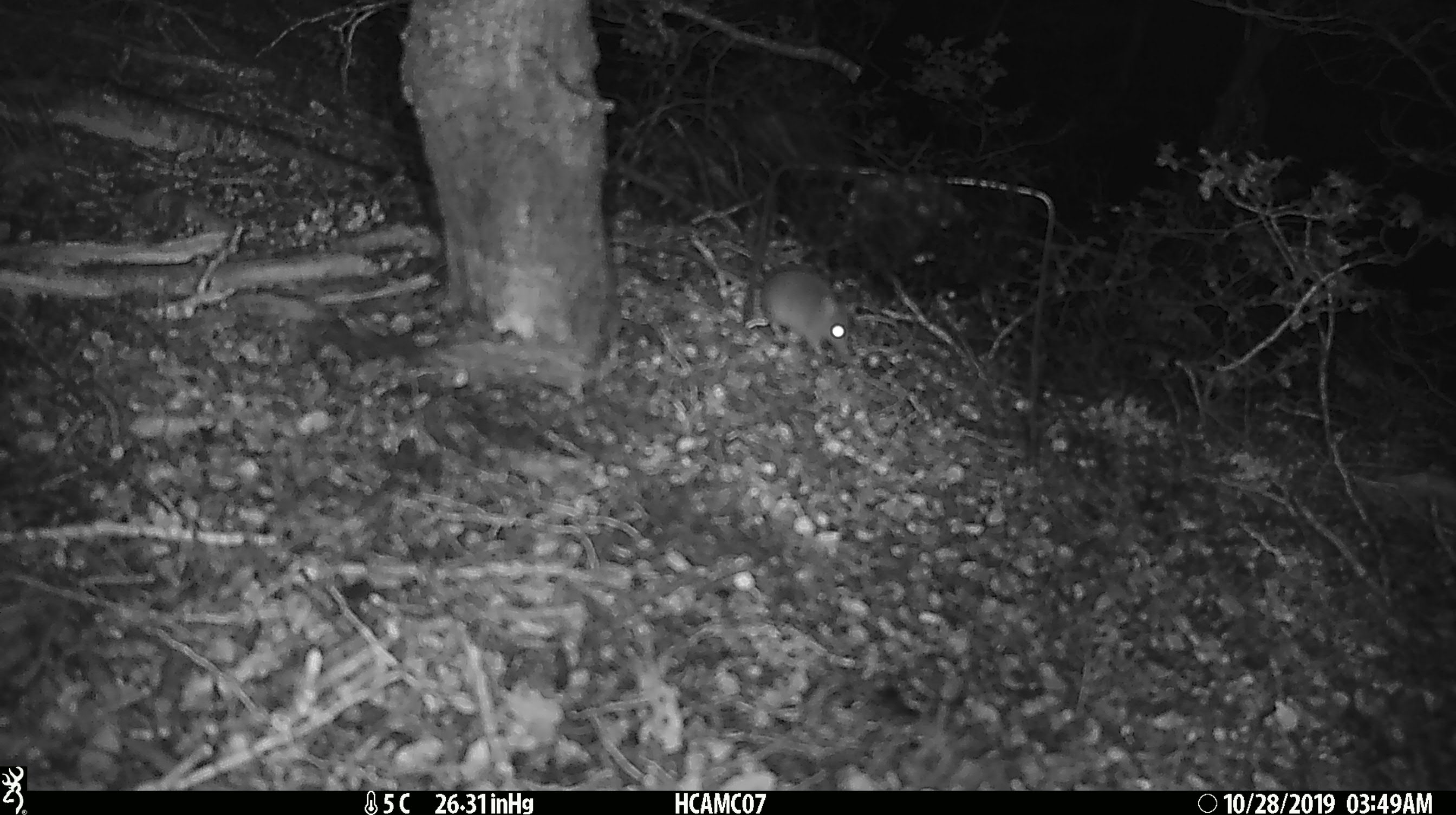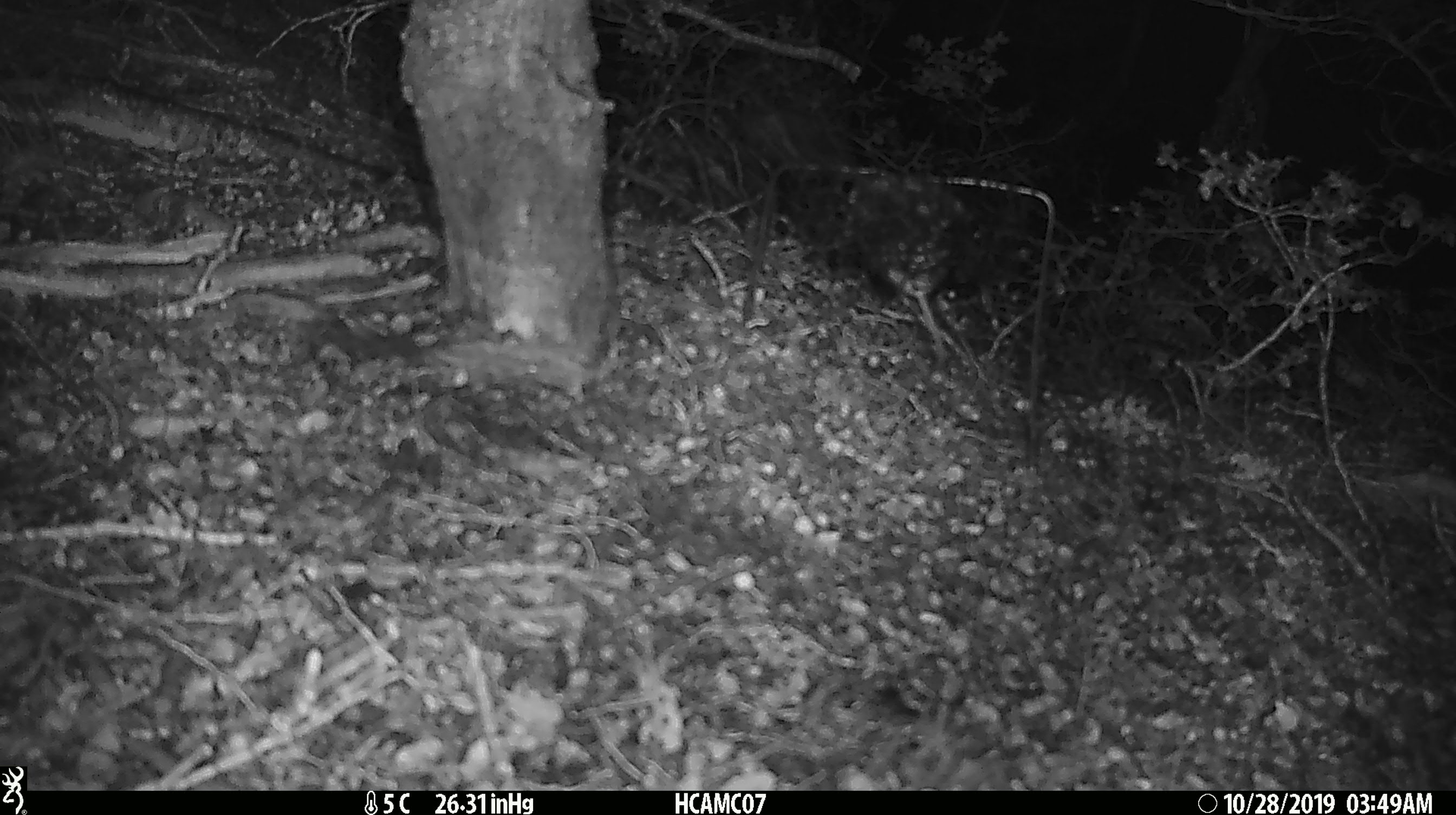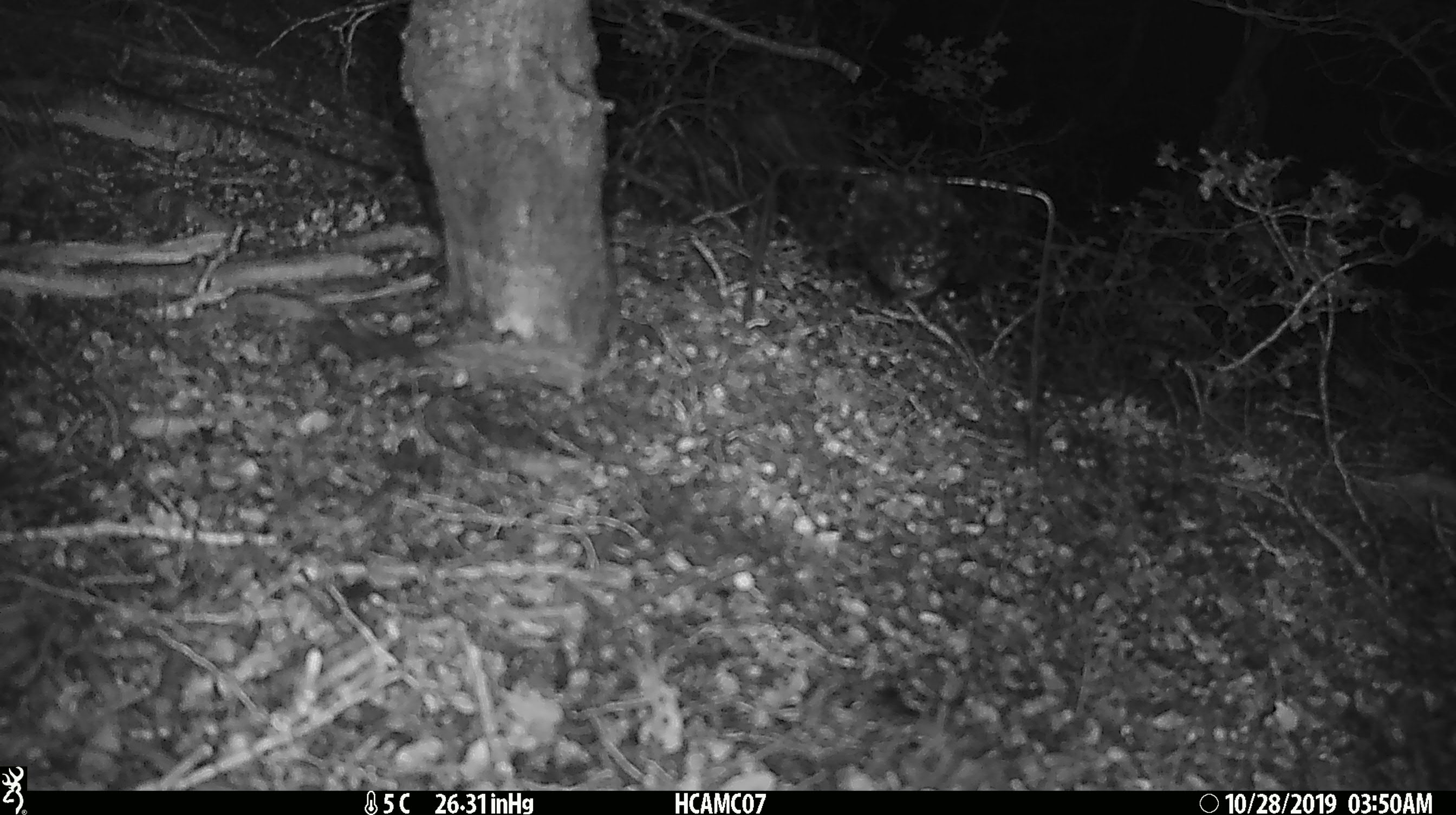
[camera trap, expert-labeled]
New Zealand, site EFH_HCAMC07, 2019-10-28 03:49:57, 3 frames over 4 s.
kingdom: Animalia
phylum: Chordata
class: Mammalia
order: Rodentia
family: Muridae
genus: Mus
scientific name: Mus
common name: mouse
Mouse (Mus).